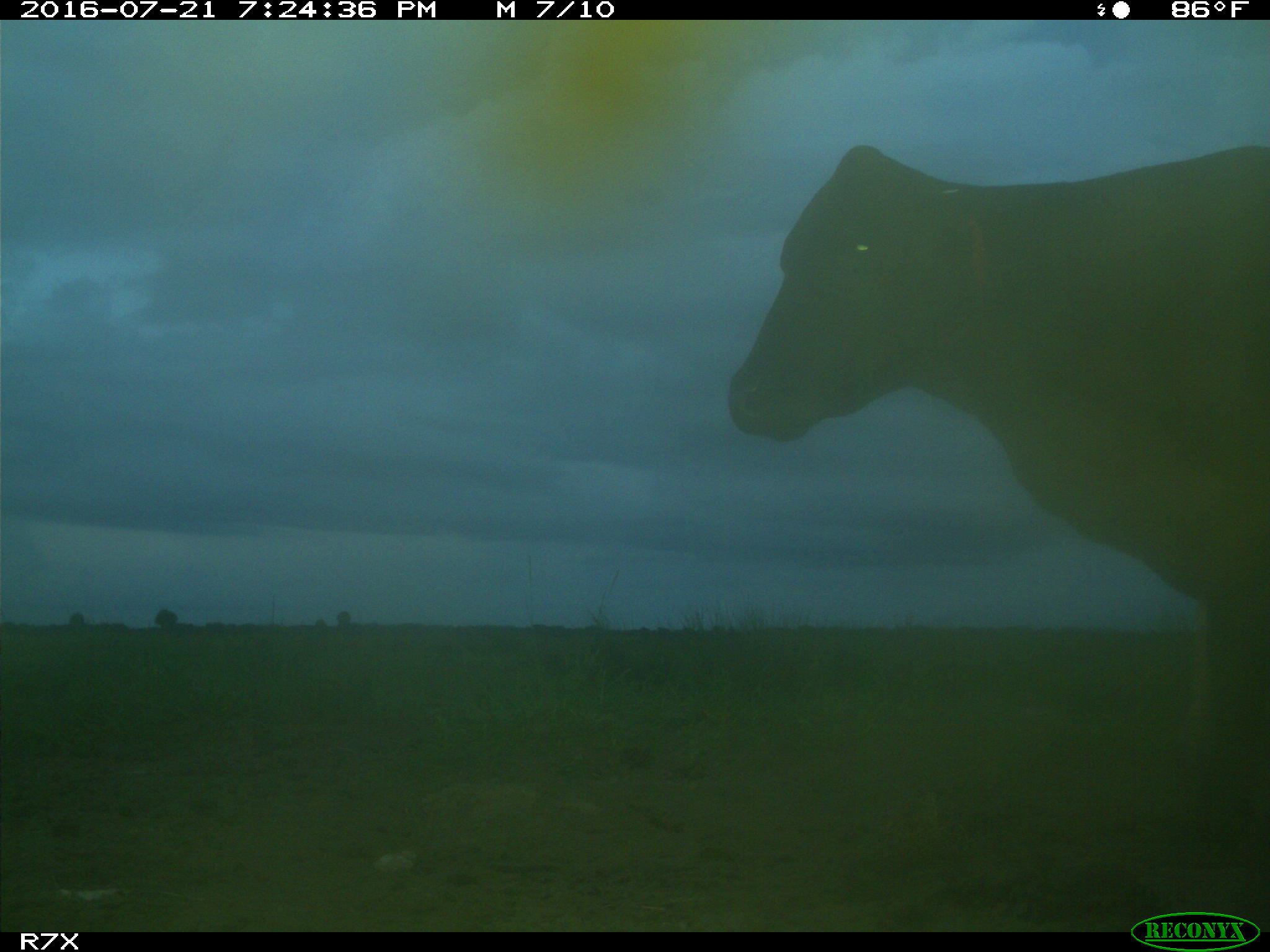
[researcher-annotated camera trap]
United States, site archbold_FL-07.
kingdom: Animalia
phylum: Chordata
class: Mammalia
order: Artiodactyla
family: Bovidae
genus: Bos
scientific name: Bos taurus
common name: domestic cow